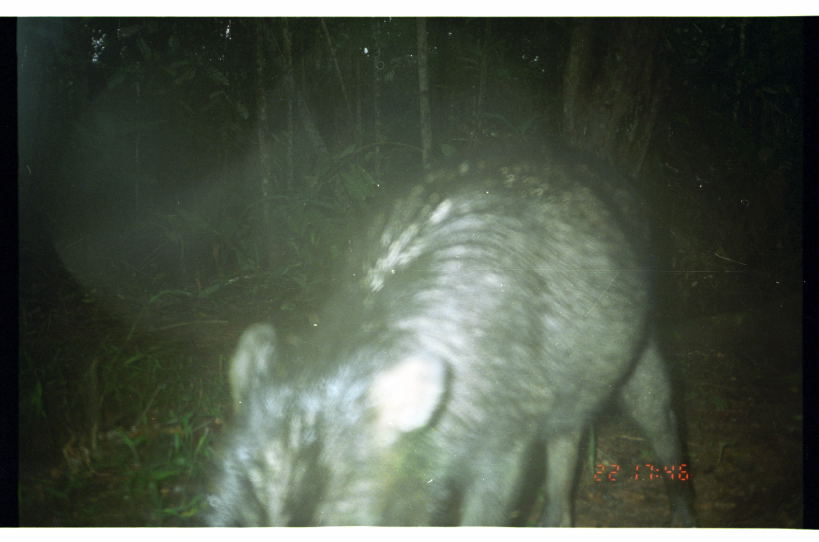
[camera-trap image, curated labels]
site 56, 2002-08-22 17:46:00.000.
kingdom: Animalia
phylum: Chordata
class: Mammalia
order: Artiodactyla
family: Tayassuidae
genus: Tayassu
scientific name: Tayassu pecari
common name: white-lipped peccary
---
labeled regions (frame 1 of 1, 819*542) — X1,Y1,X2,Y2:
tayassu pecari: 193,133,693,528